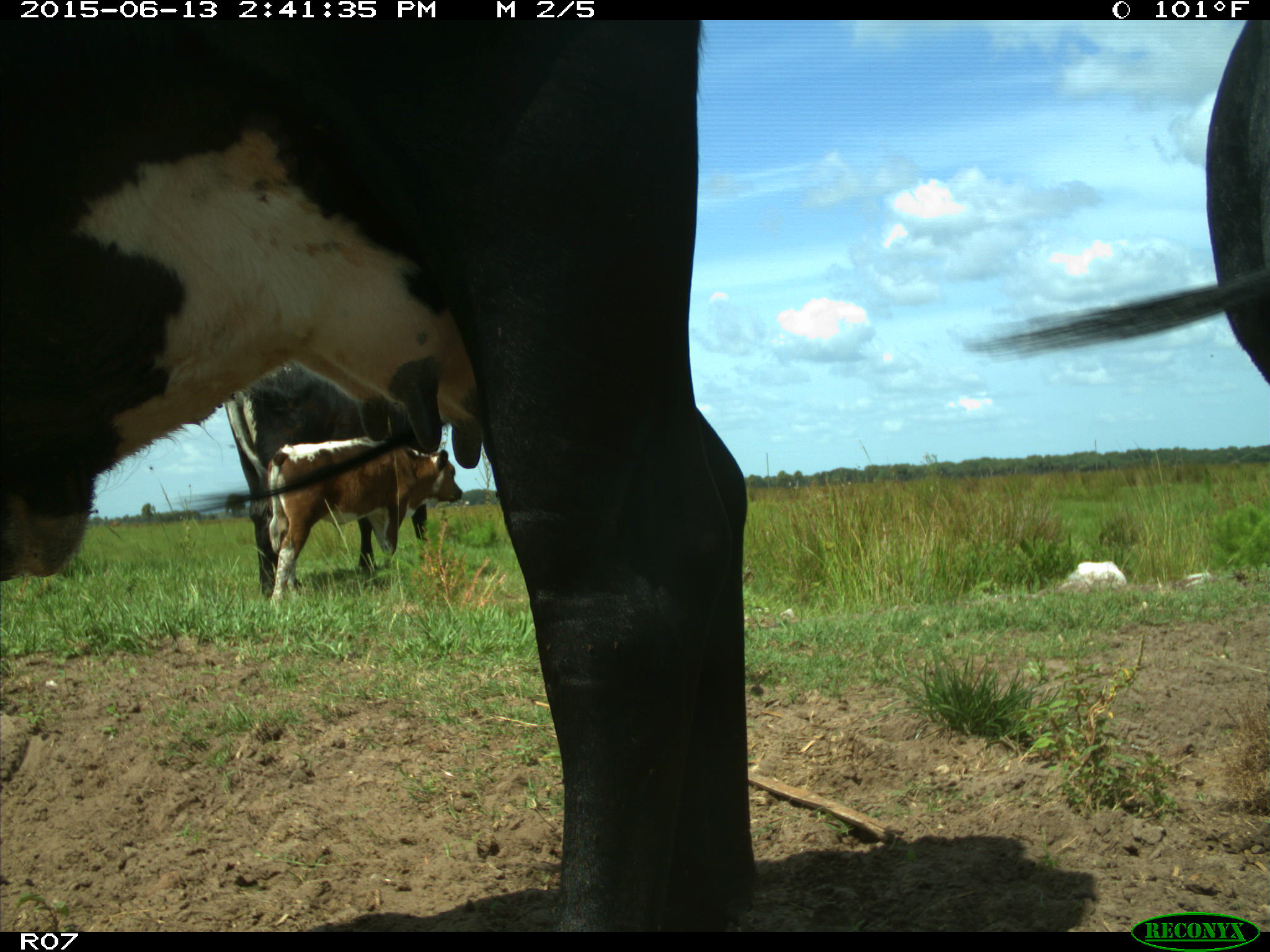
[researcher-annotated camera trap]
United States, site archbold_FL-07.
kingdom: Animalia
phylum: Chordata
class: Mammalia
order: Artiodactyla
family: Bovidae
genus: Bos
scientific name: Bos taurus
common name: domestic cow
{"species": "Bos taurus (domestic cow)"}